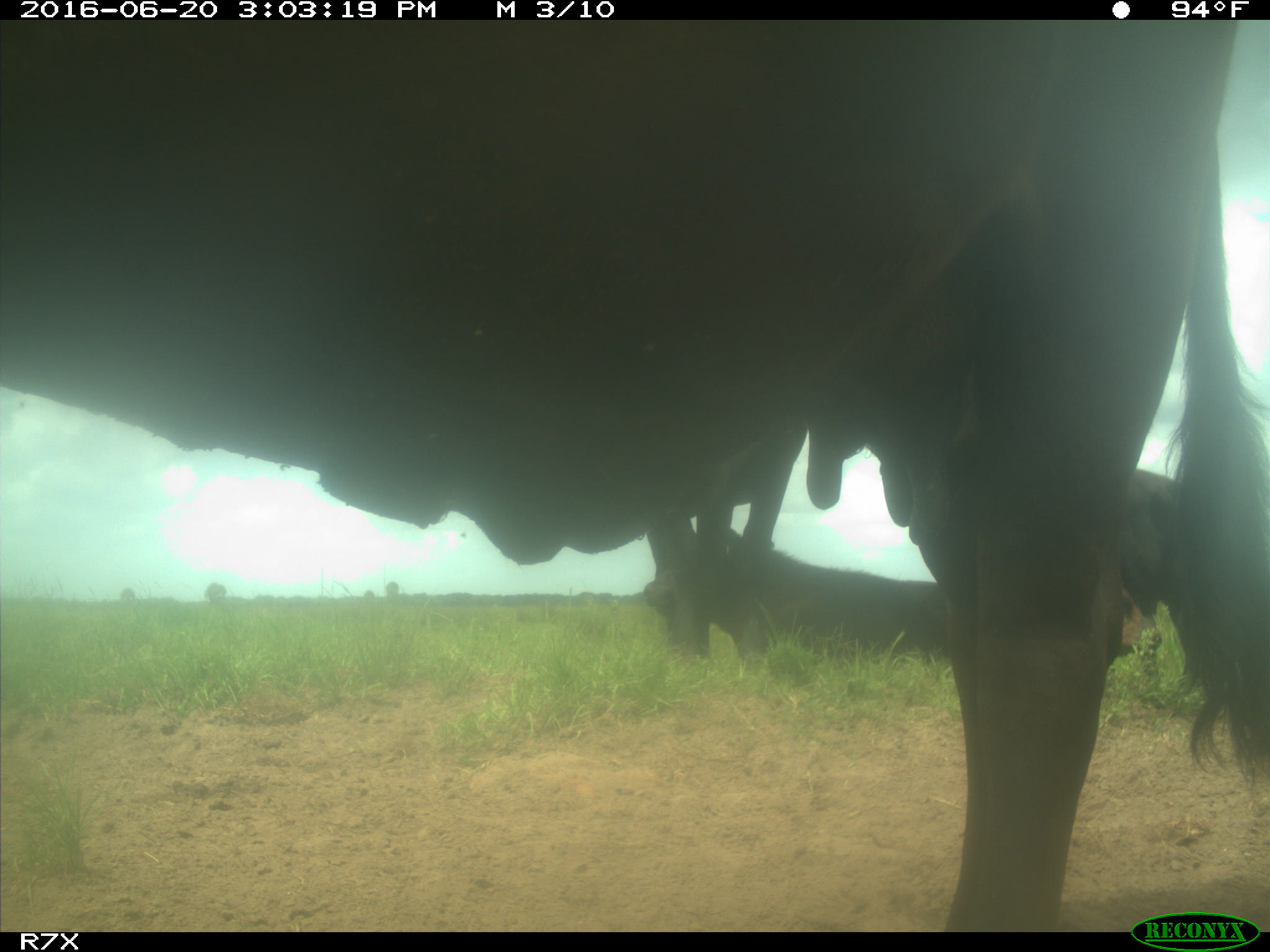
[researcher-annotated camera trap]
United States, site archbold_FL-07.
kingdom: Animalia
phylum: Chordata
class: Mammalia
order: Artiodactyla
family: Bovidae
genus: Bos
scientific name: Bos taurus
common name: domestic cow